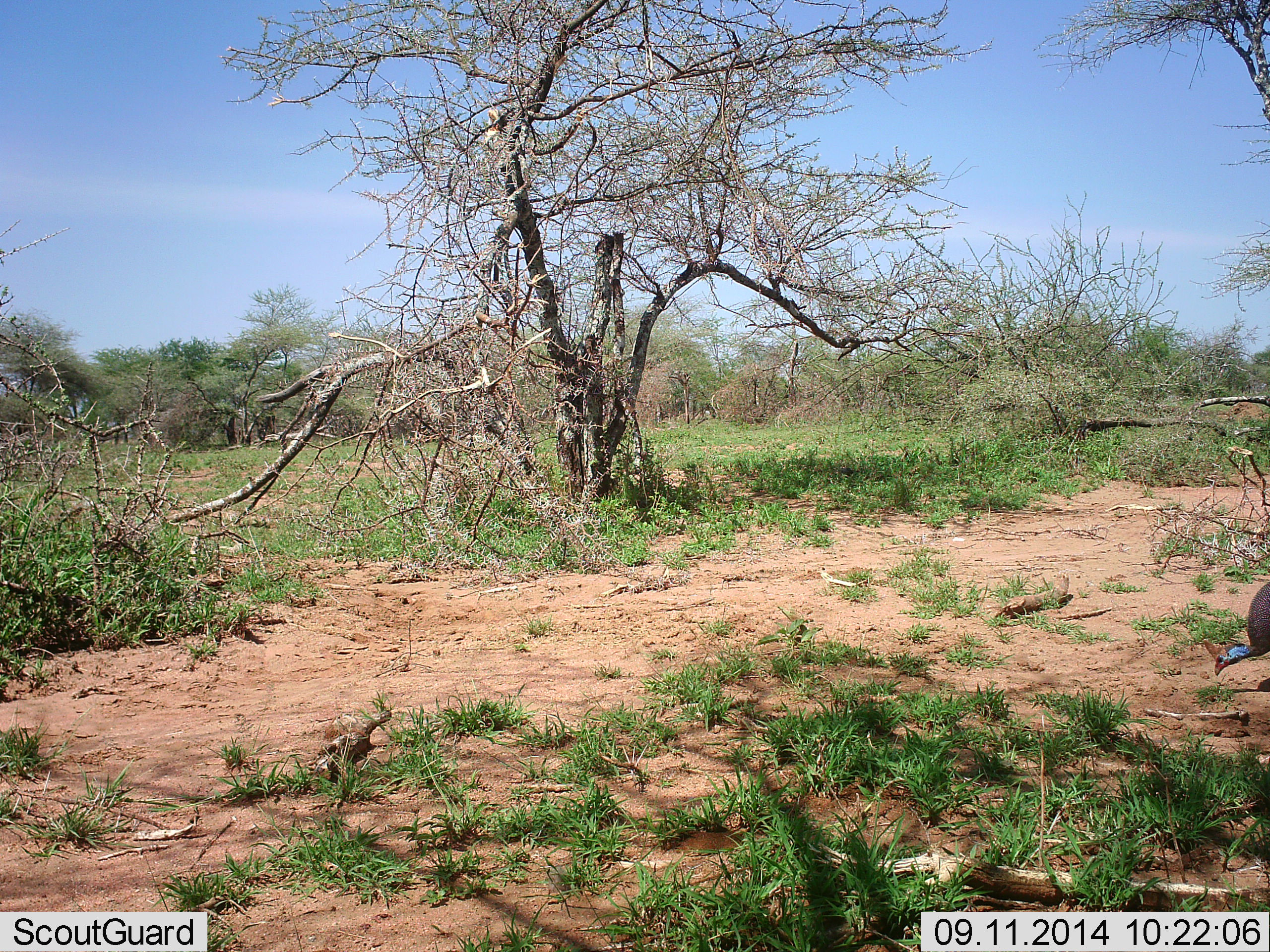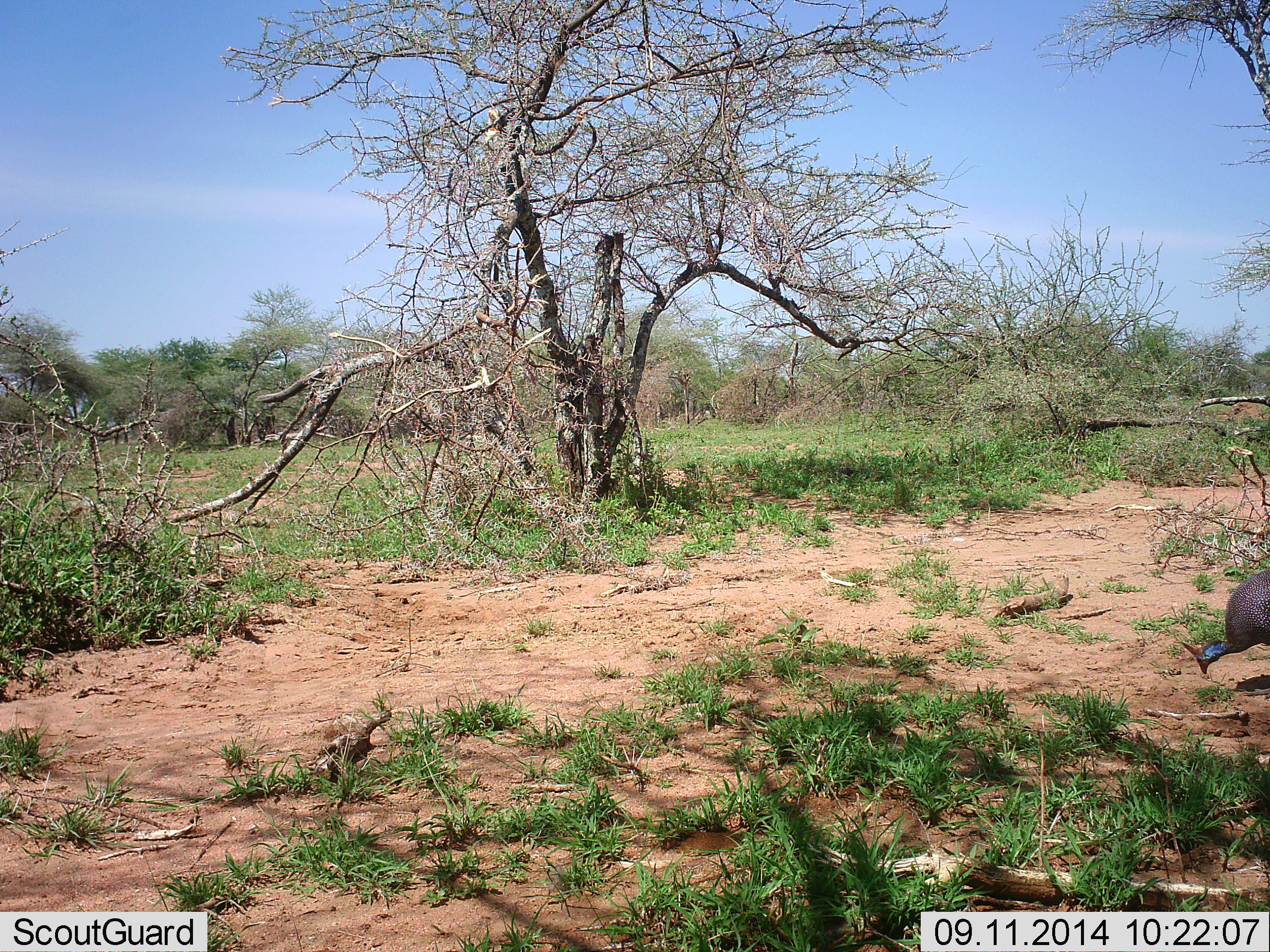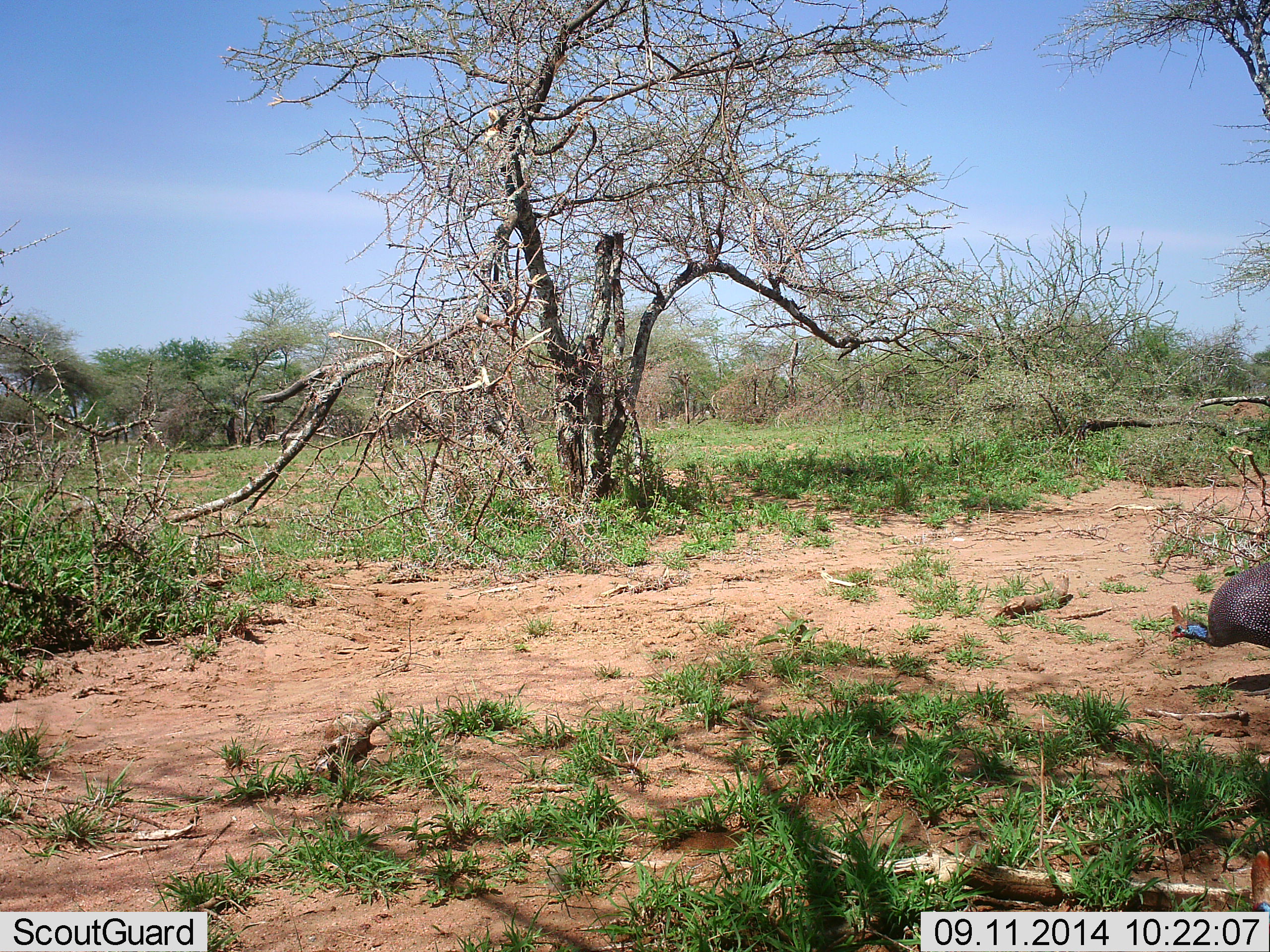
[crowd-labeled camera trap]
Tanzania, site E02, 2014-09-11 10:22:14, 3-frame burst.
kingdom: Animalia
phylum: Chordata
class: Aves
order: Galliformes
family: Numididae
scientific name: Numididae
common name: guinea fowl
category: guineafowl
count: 1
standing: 20%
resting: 0%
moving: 40%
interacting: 0%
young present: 0%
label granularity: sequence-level